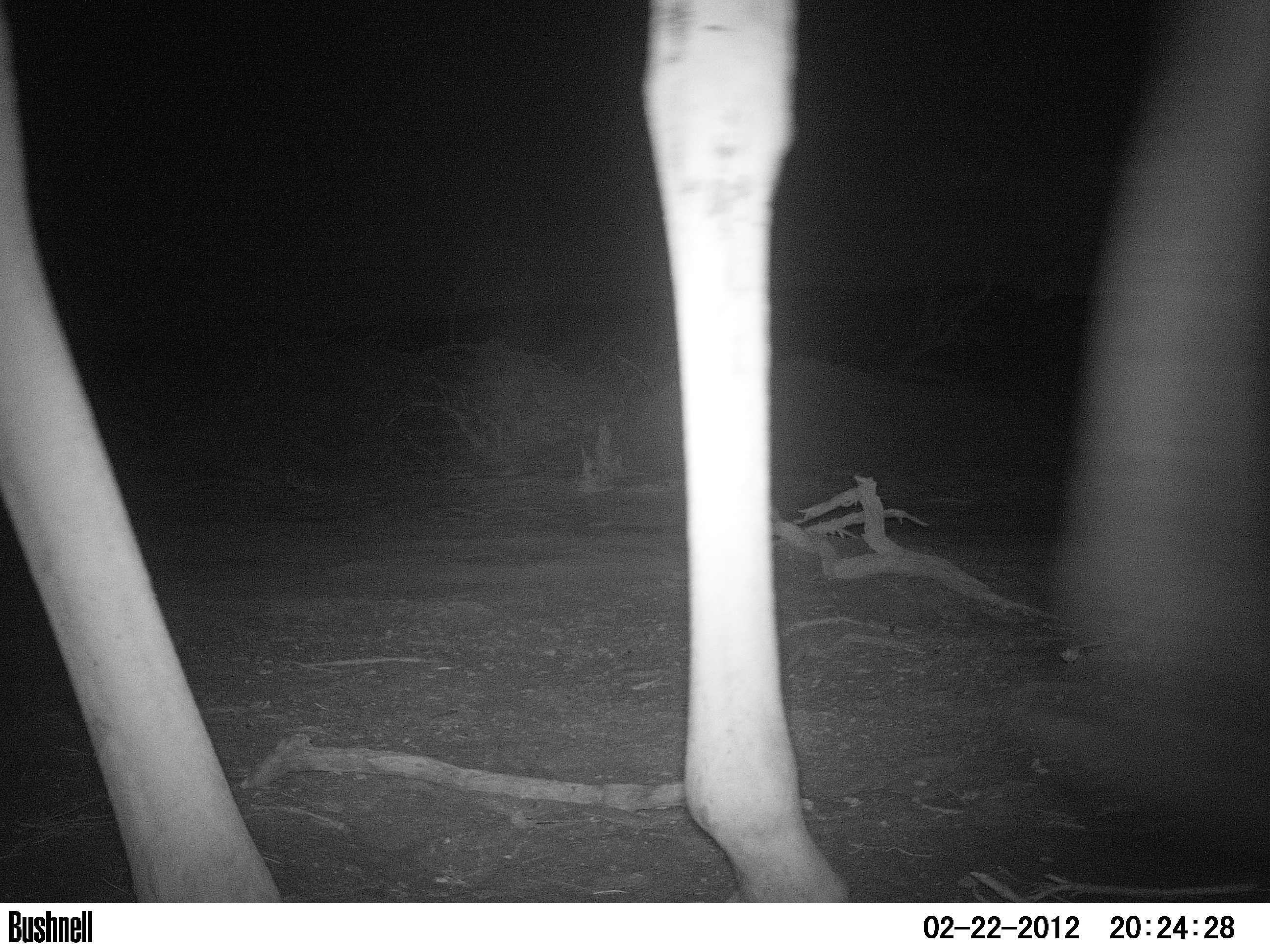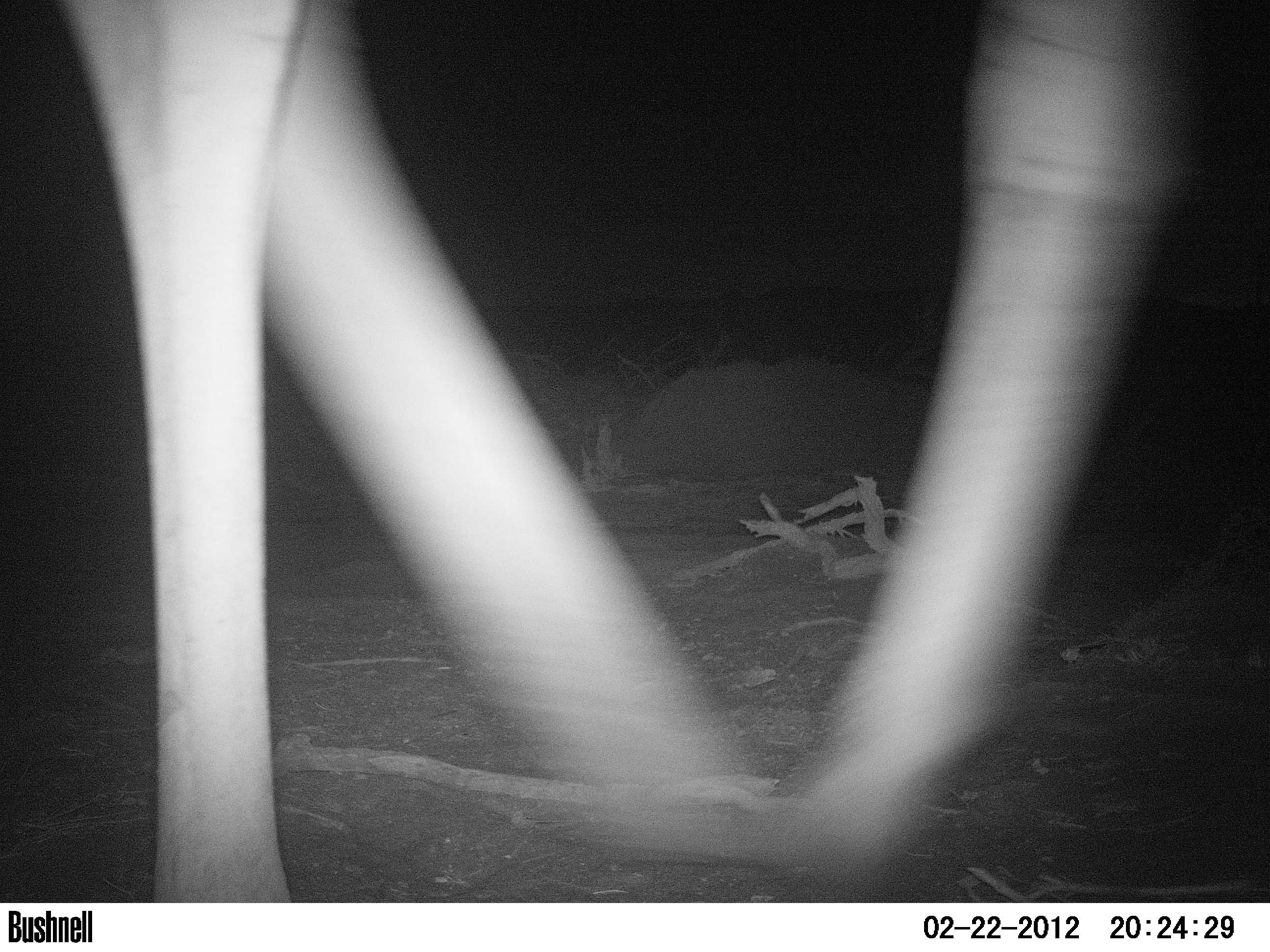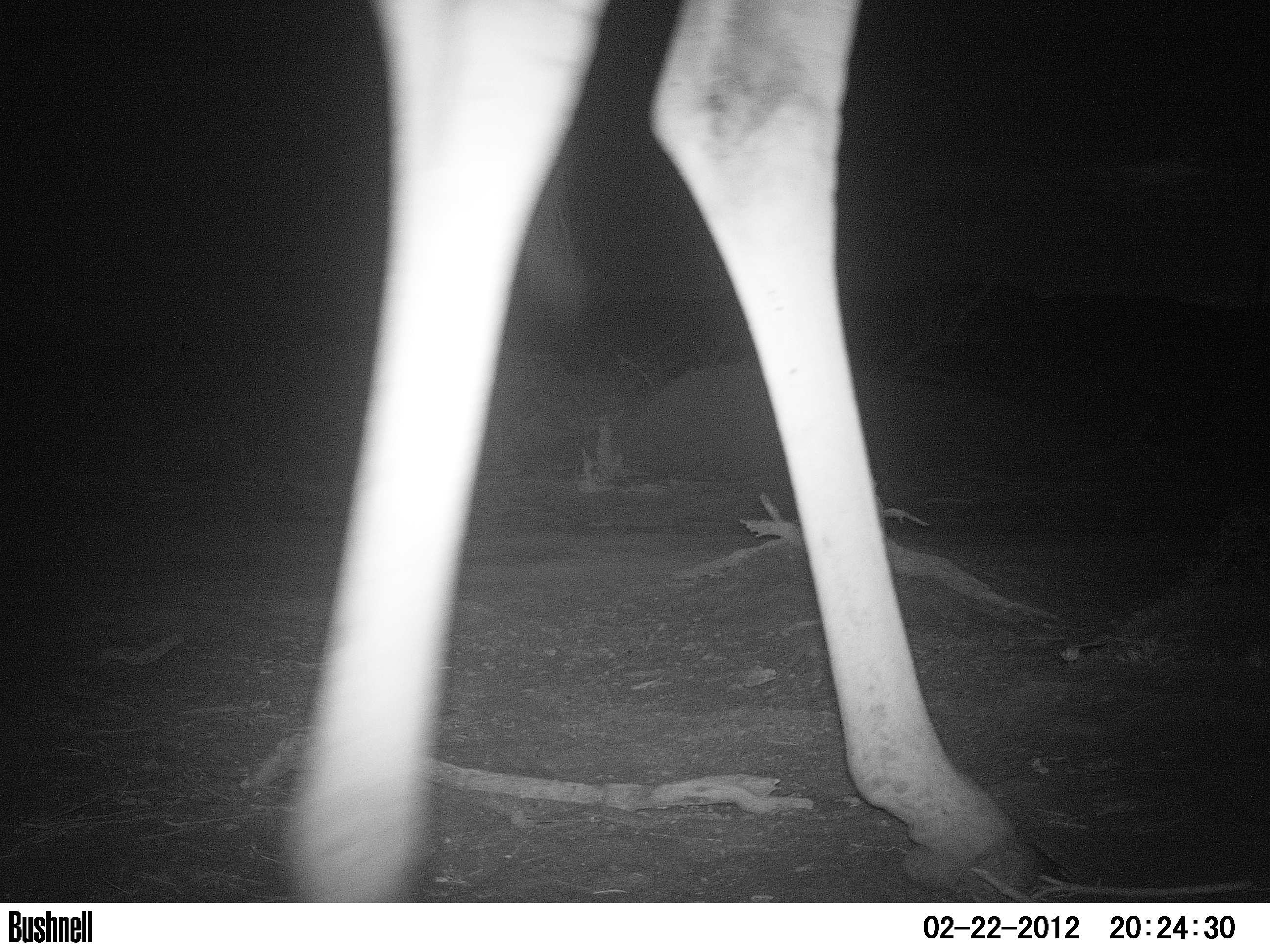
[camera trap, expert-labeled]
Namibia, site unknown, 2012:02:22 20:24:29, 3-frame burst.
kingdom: Animalia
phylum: Chordata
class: Mammalia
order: Artiodactyla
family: Giraffidae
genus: Giraffa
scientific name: Giraffa camelopardalis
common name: giraffe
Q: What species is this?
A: Giraffa camelopardalis (giraffe).